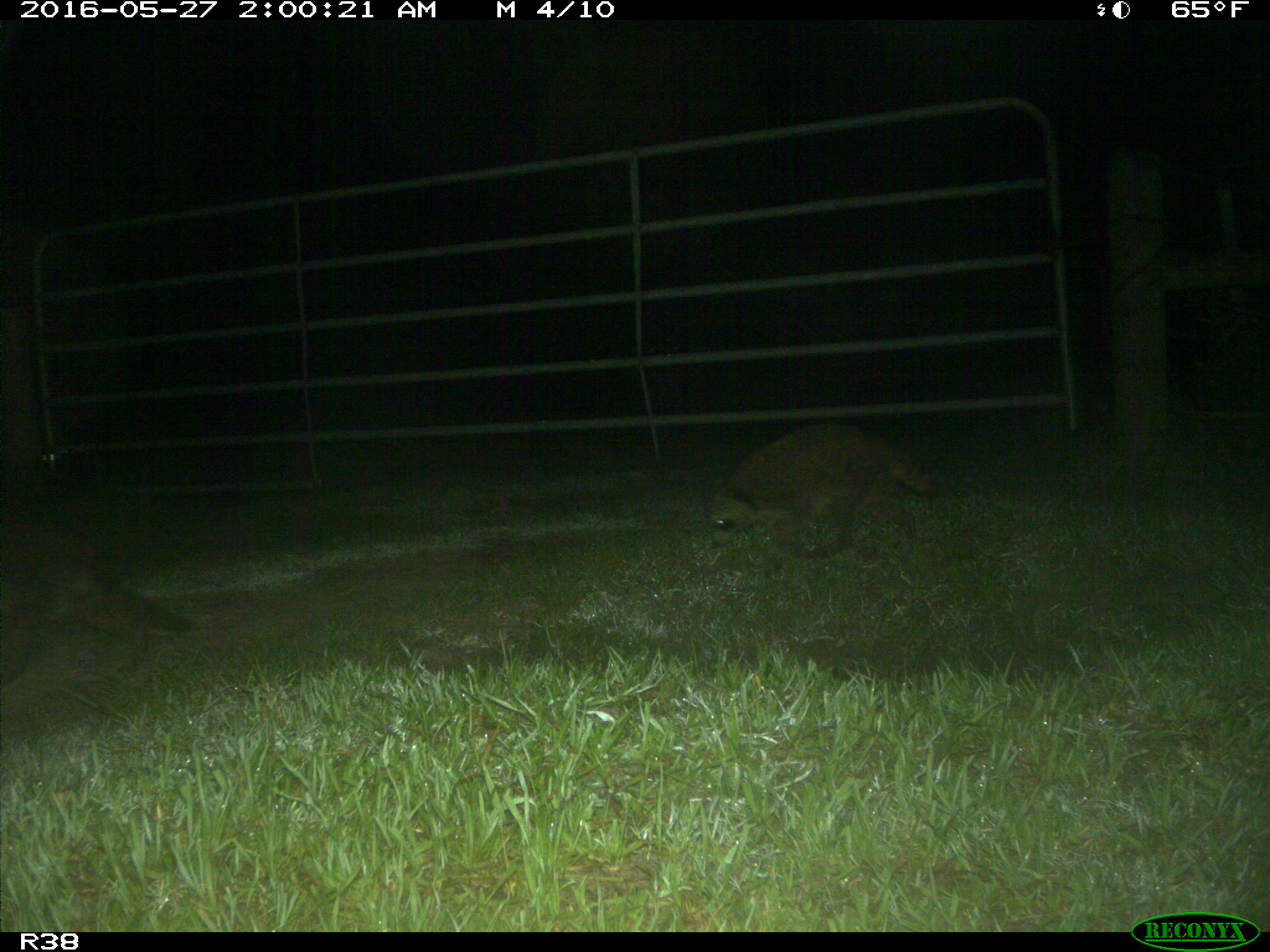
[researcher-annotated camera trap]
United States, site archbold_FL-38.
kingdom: Animalia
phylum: Chordata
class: Mammalia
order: Carnivora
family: Procyonidae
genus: Procyon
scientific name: Procyon lotor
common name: common raccoon